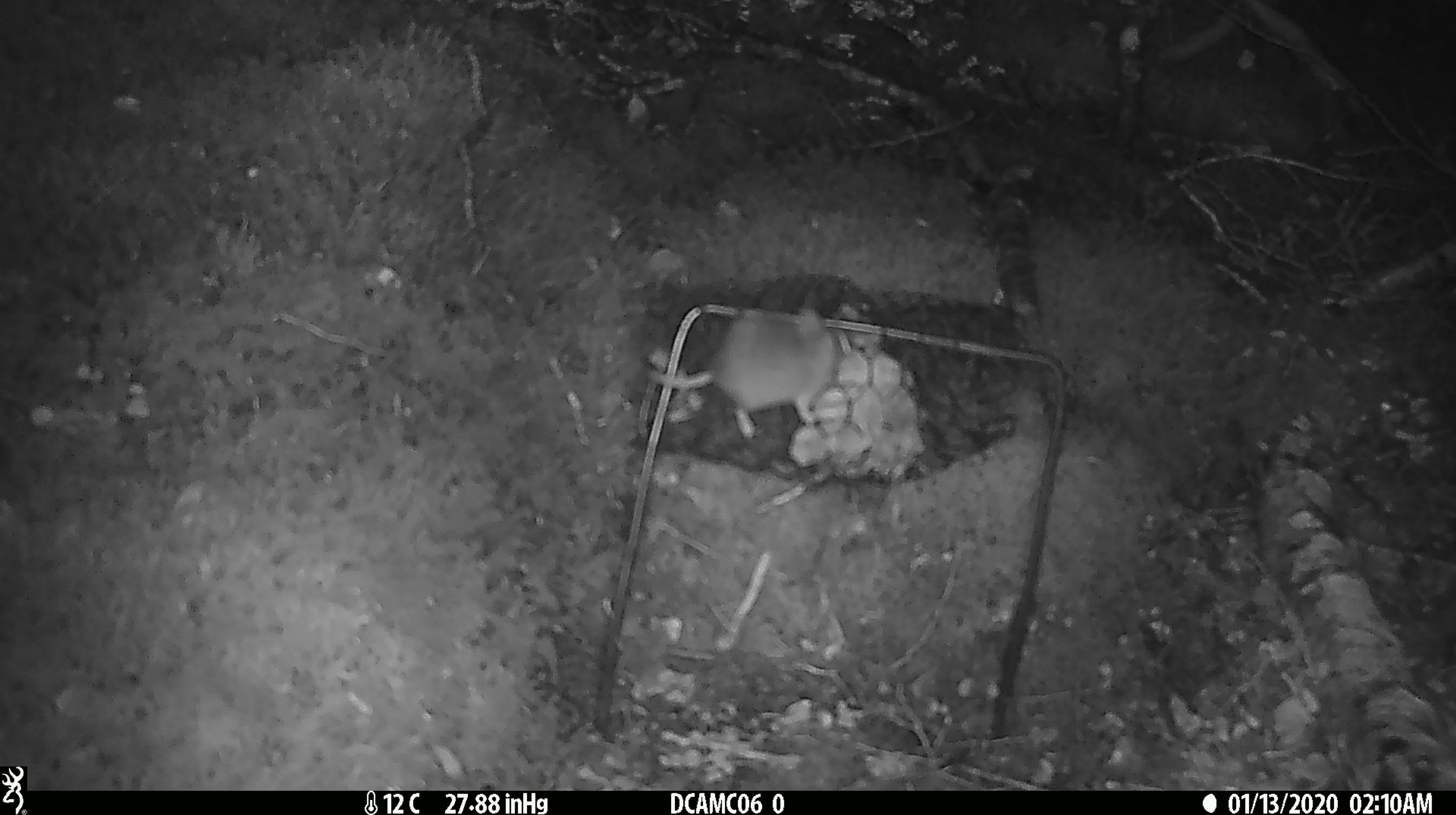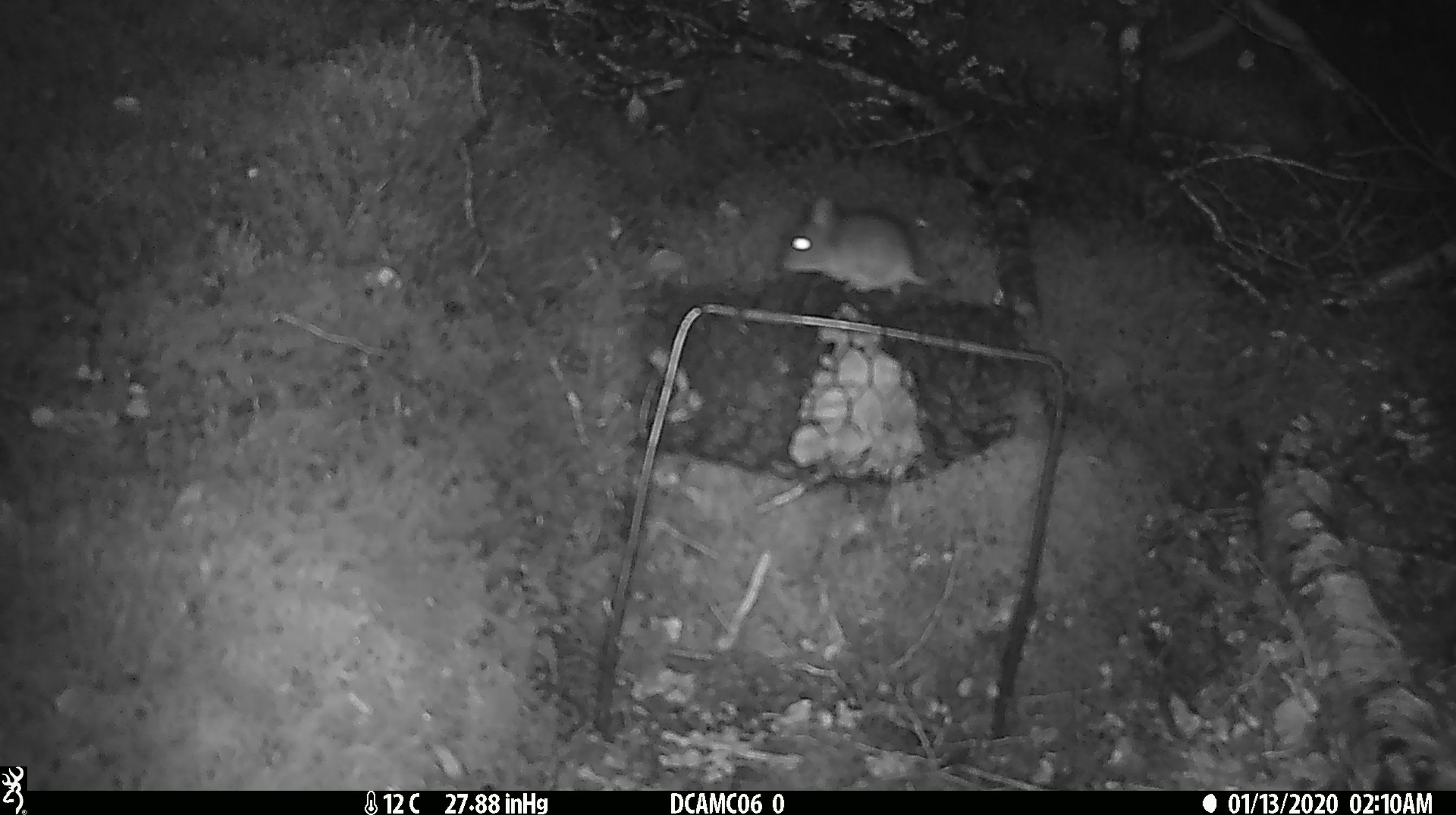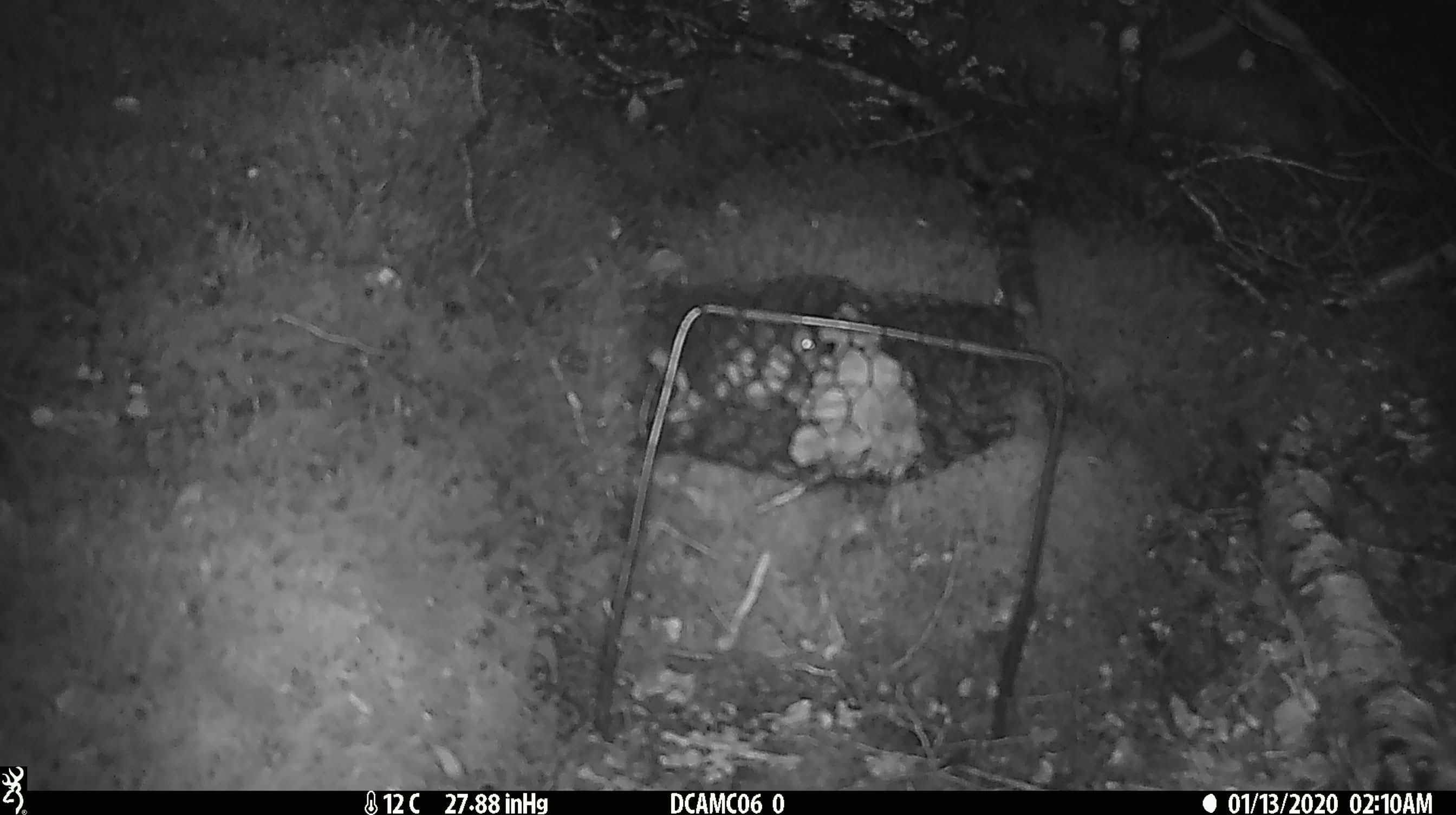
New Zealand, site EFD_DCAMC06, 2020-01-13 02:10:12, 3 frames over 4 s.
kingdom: Animalia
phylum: Chordata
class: Mammalia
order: Rodentia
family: Muridae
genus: Mus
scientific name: Mus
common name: mouse